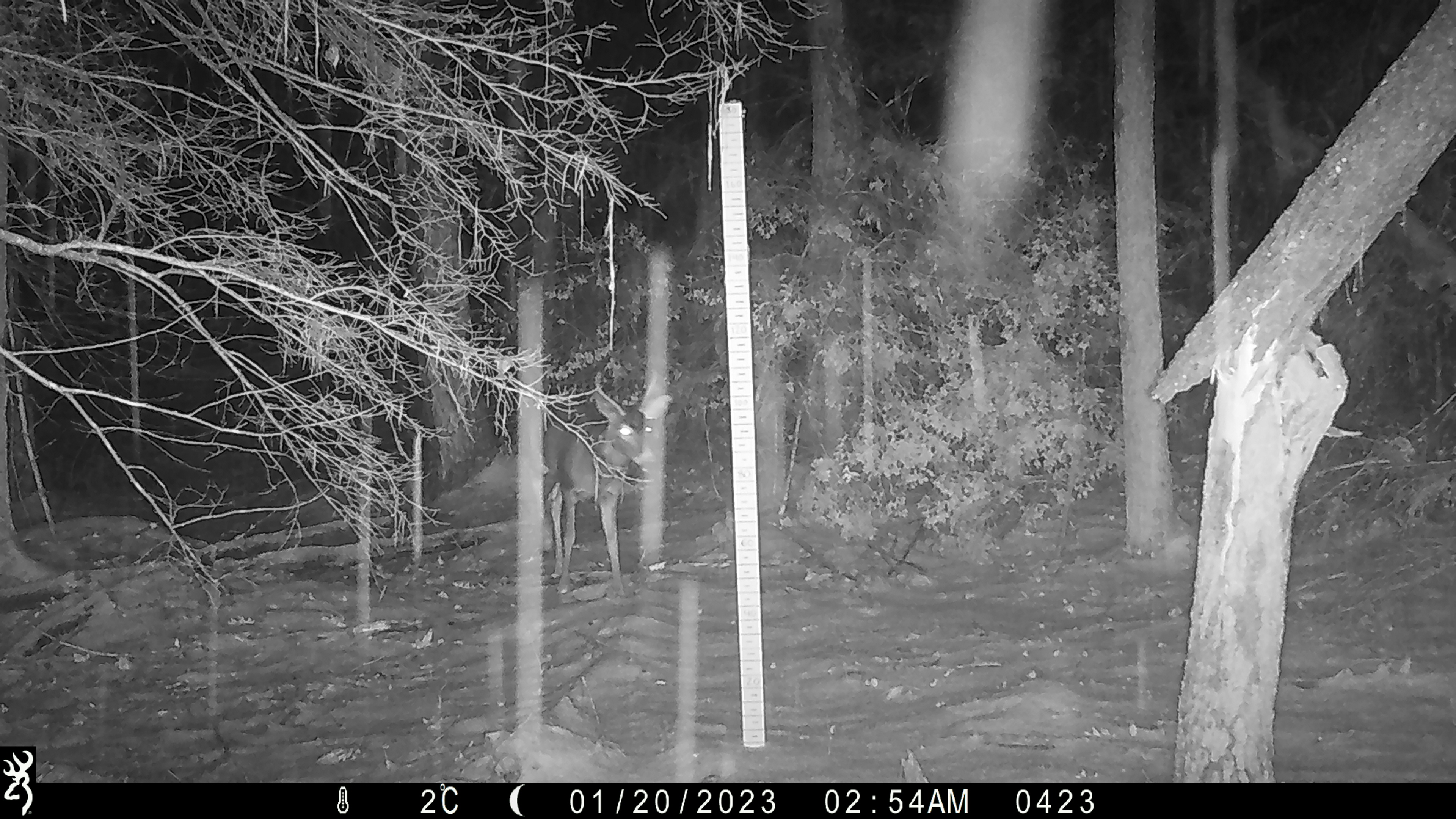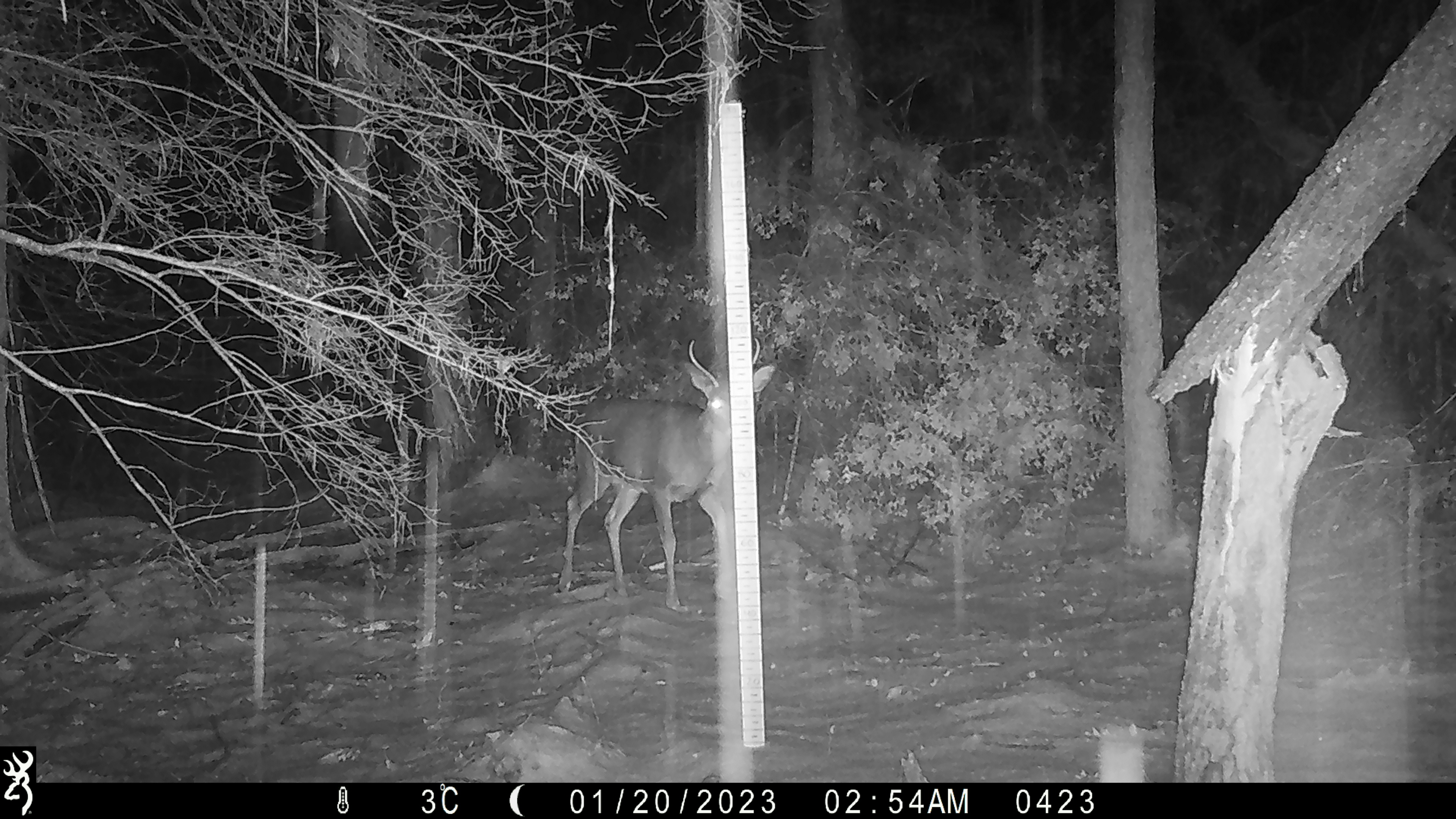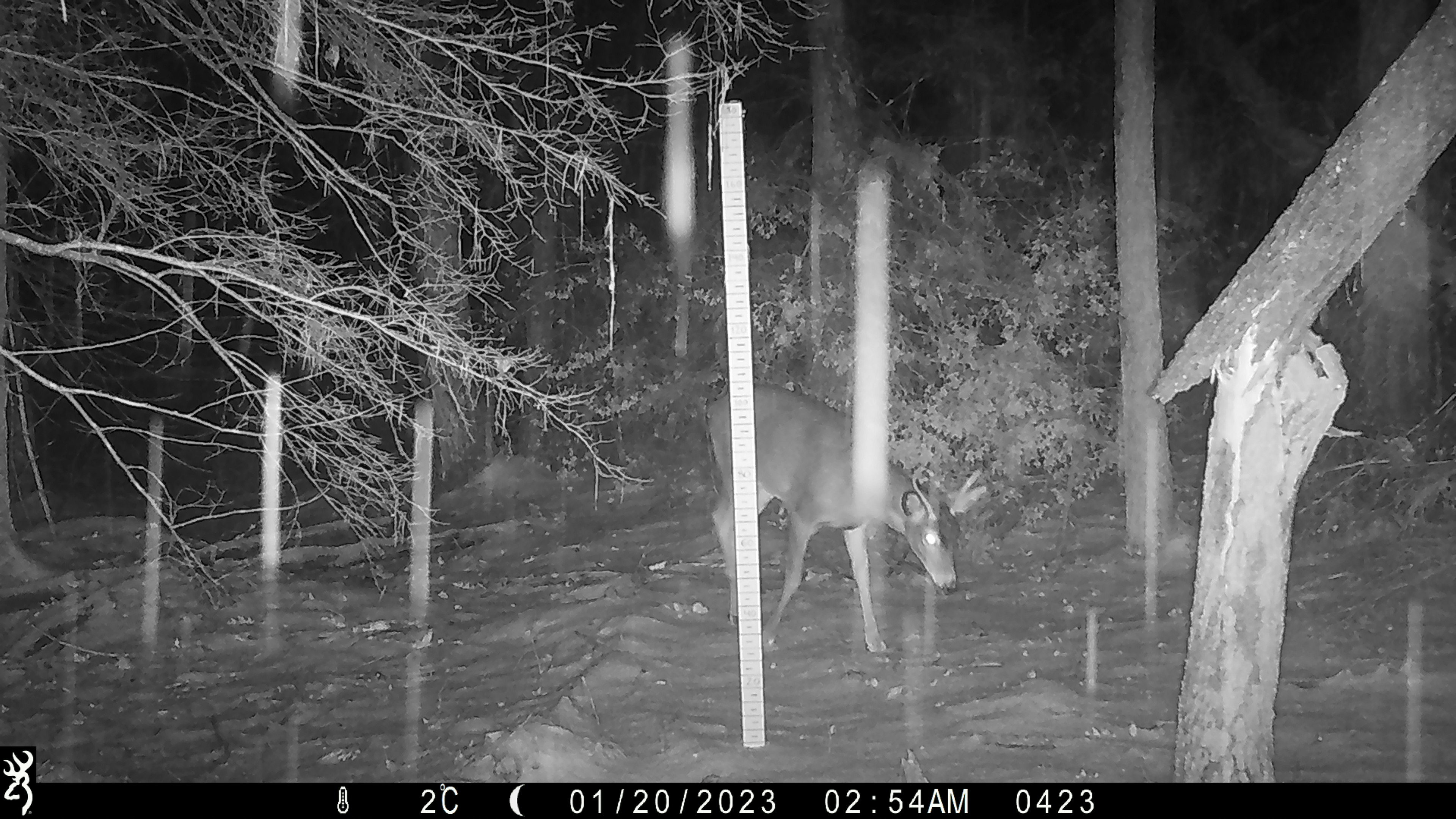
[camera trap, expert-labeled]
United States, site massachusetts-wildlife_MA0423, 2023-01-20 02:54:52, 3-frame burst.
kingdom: Animalia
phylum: Chordata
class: Mammalia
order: Artiodactyla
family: Cervidae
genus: Odocoileus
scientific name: Odocoileus virginianus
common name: white-tailed deer